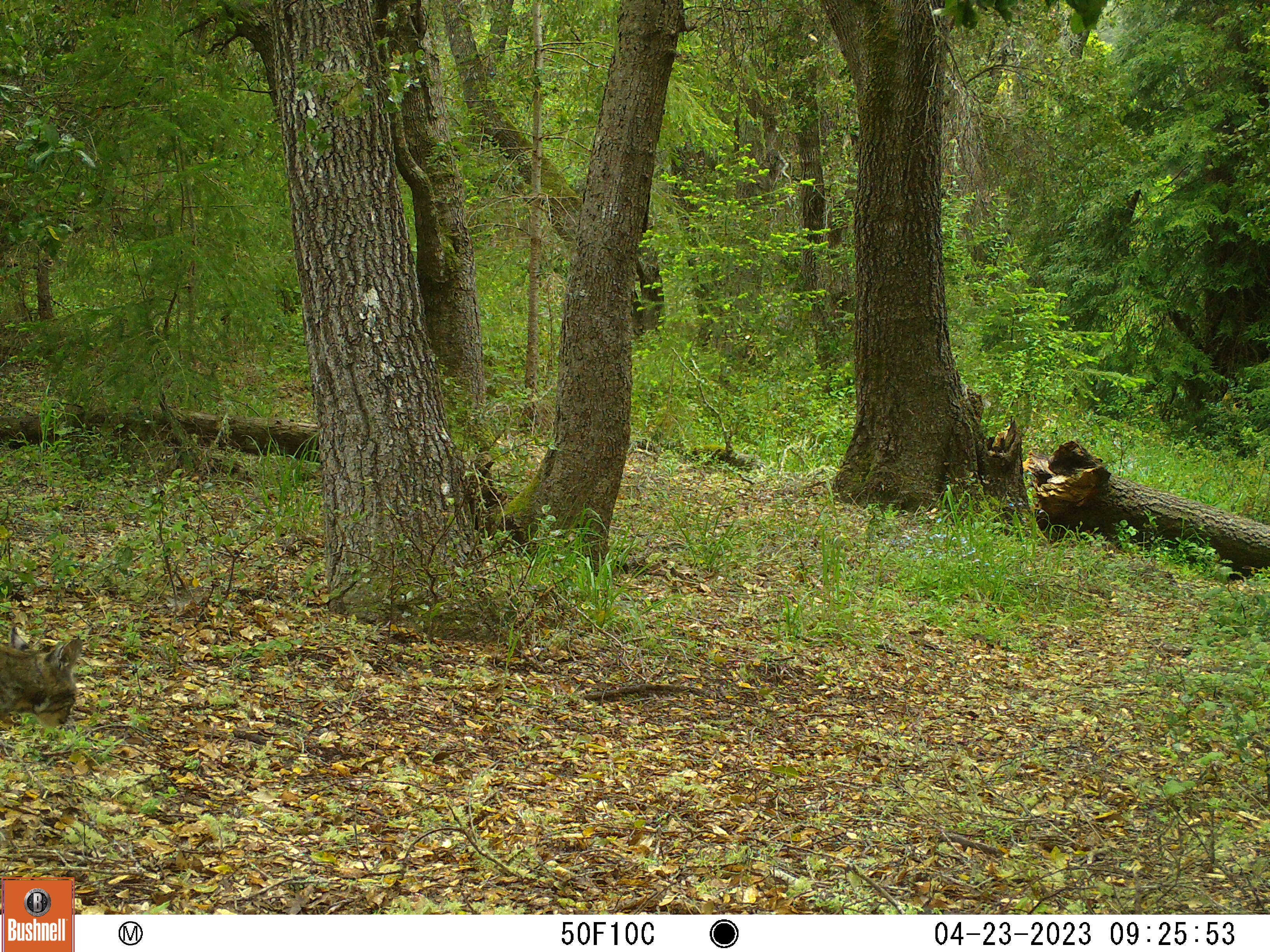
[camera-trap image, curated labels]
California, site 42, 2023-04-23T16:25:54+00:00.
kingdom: Animalia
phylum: Chordata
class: Mammalia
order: Carnivora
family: Felidae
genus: Lynx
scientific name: Lynx rufus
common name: bobcat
Bobcat (Lynx rufus).